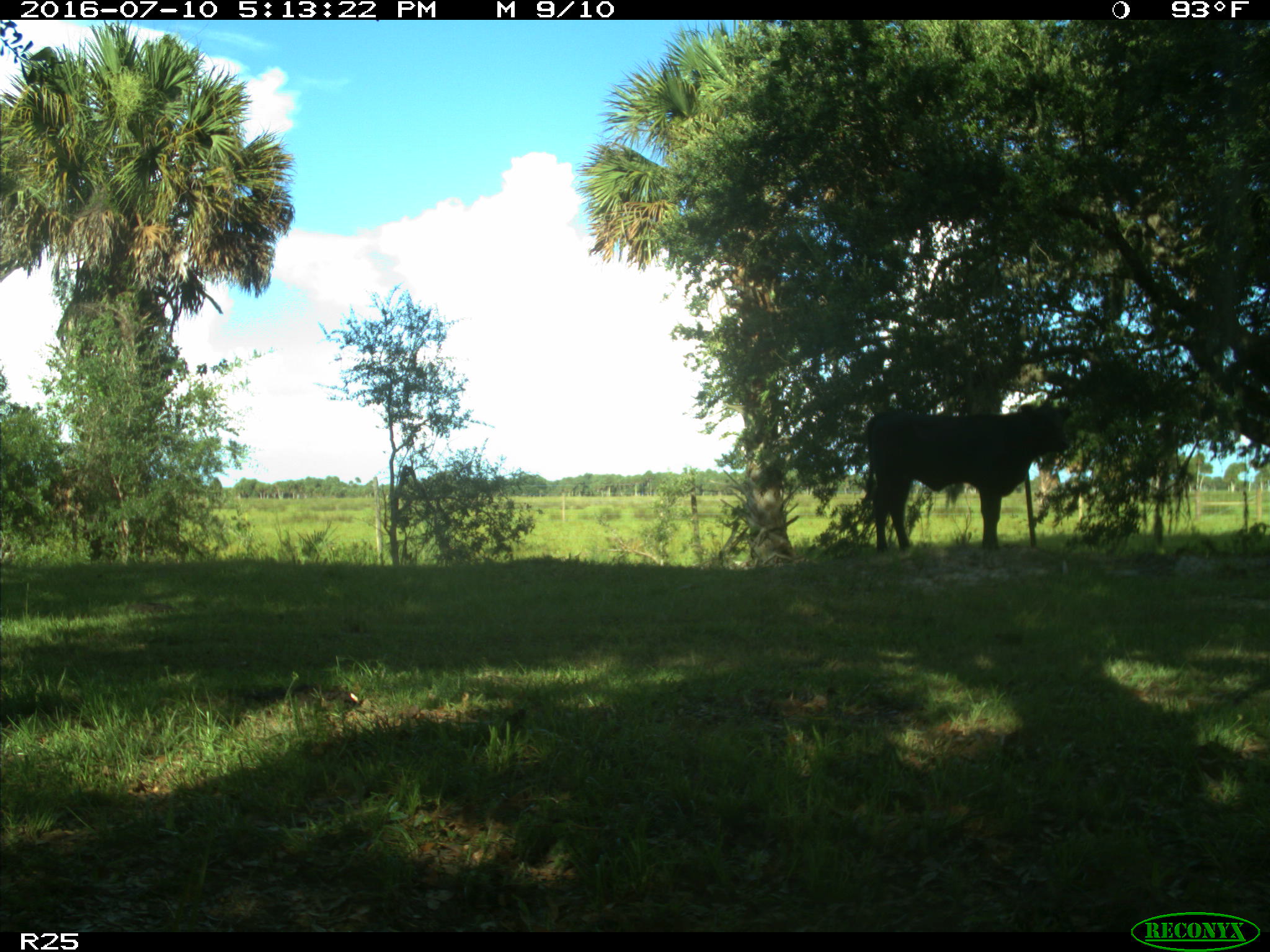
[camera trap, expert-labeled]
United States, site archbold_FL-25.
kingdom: Animalia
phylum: Chordata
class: Mammalia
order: Artiodactyla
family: Bovidae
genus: Bos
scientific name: Bos taurus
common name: domestic cow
Bos taurus (domestic cow).